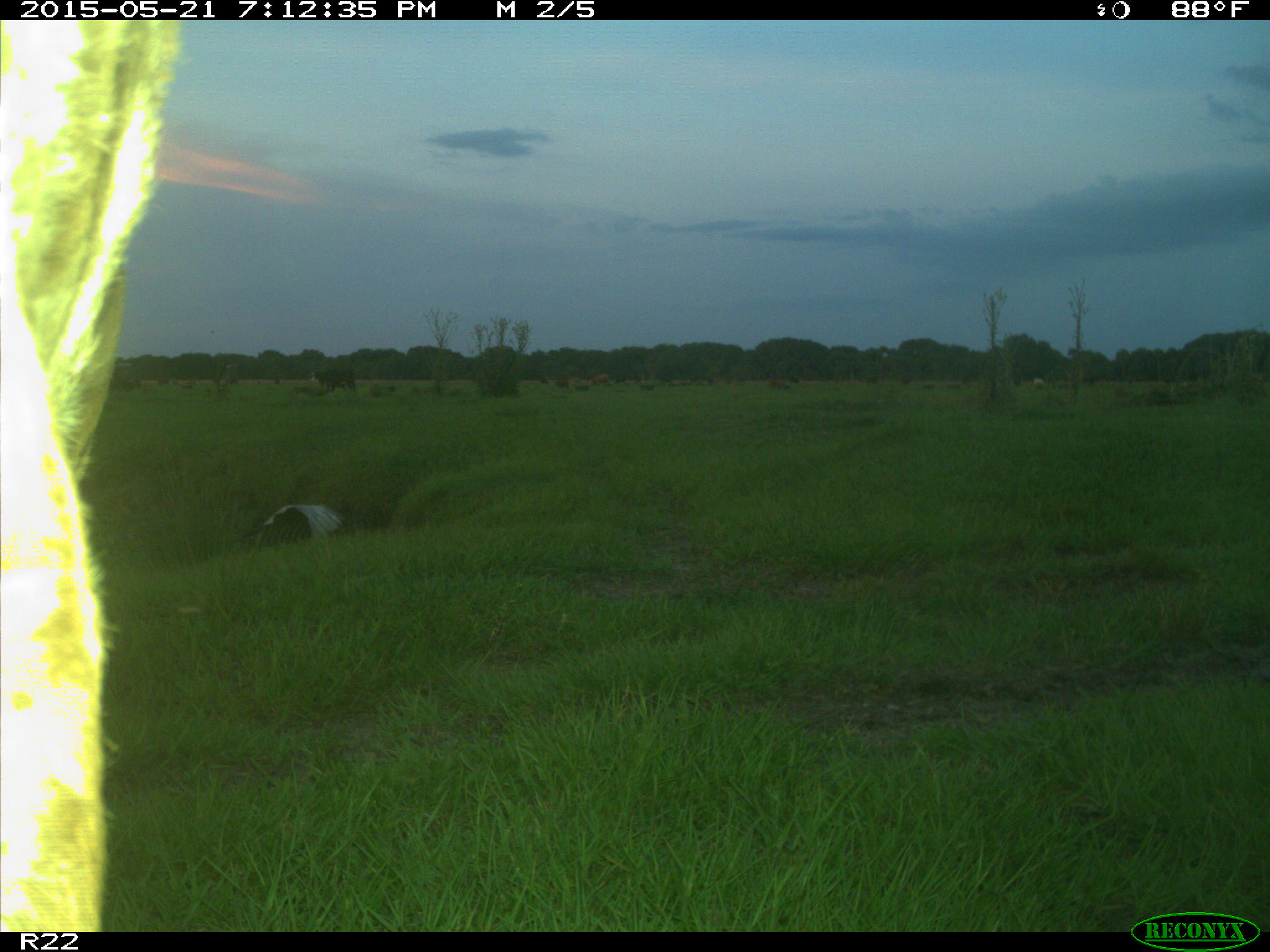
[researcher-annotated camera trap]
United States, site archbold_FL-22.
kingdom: Animalia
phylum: Chordata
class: Mammalia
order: Artiodactyla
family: Bovidae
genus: Bos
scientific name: Bos taurus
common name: domestic cow